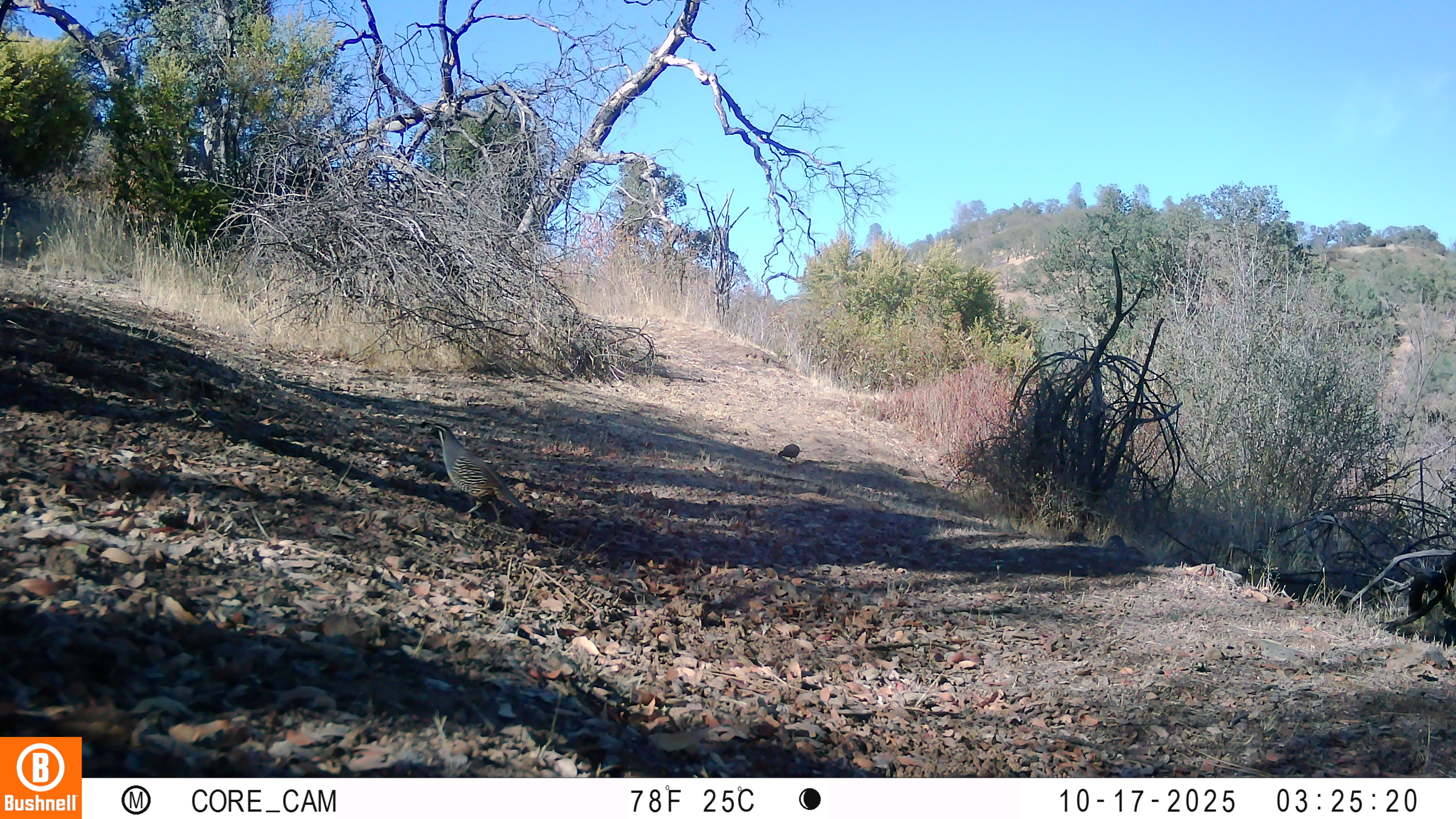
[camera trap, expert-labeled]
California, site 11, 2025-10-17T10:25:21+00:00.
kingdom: Animalia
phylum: Chordata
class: Aves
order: Galliformes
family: Odontophoridae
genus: Callipepla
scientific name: Callipepla californica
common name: california quail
California quail (Callipepla californica).